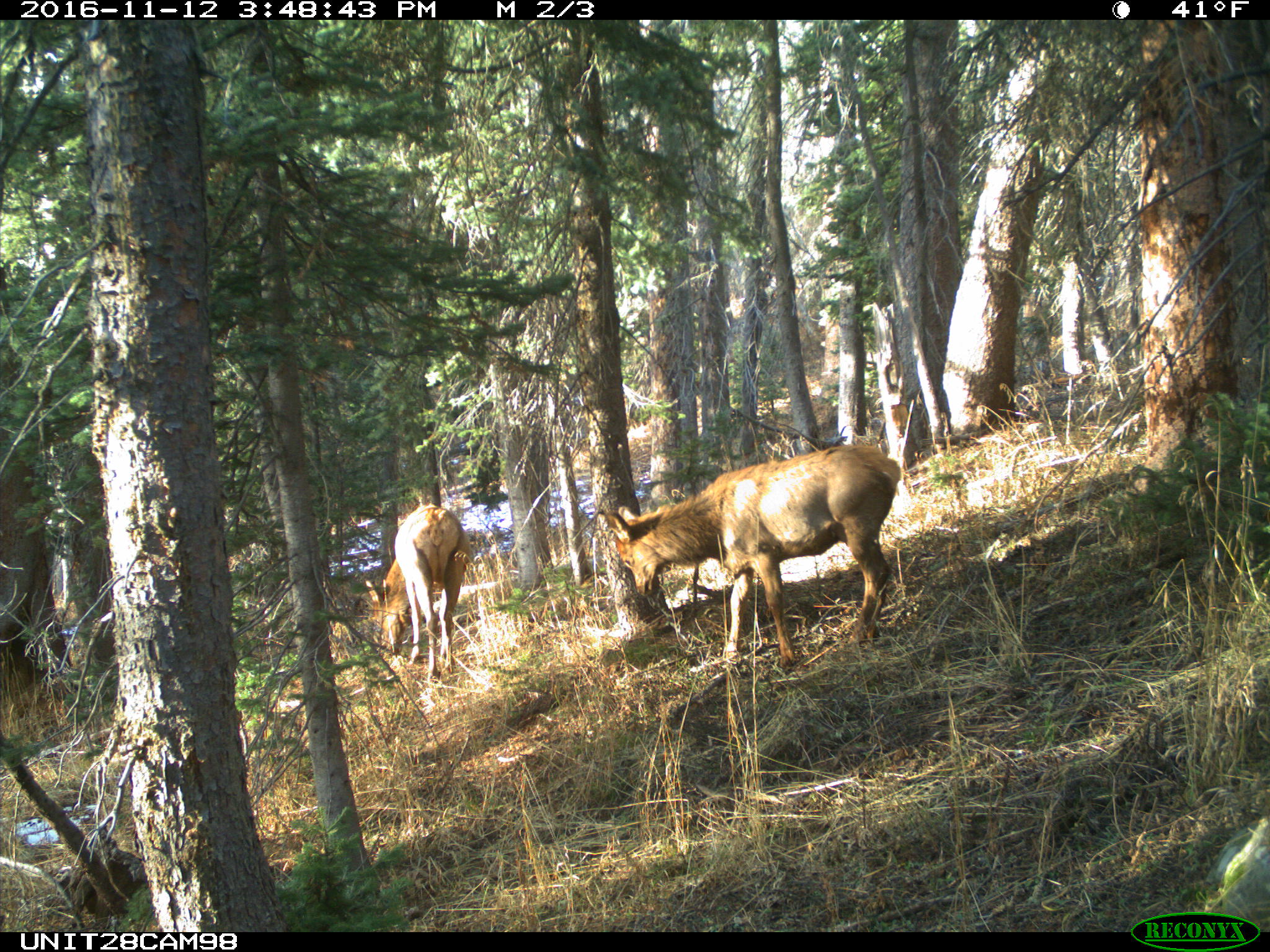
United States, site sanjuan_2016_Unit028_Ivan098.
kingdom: Animalia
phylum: Chordata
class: Mammalia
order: Artiodactyla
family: Cervidae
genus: Cervus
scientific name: Cervus elaphus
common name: red deer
Cervus elaphus (red deer).